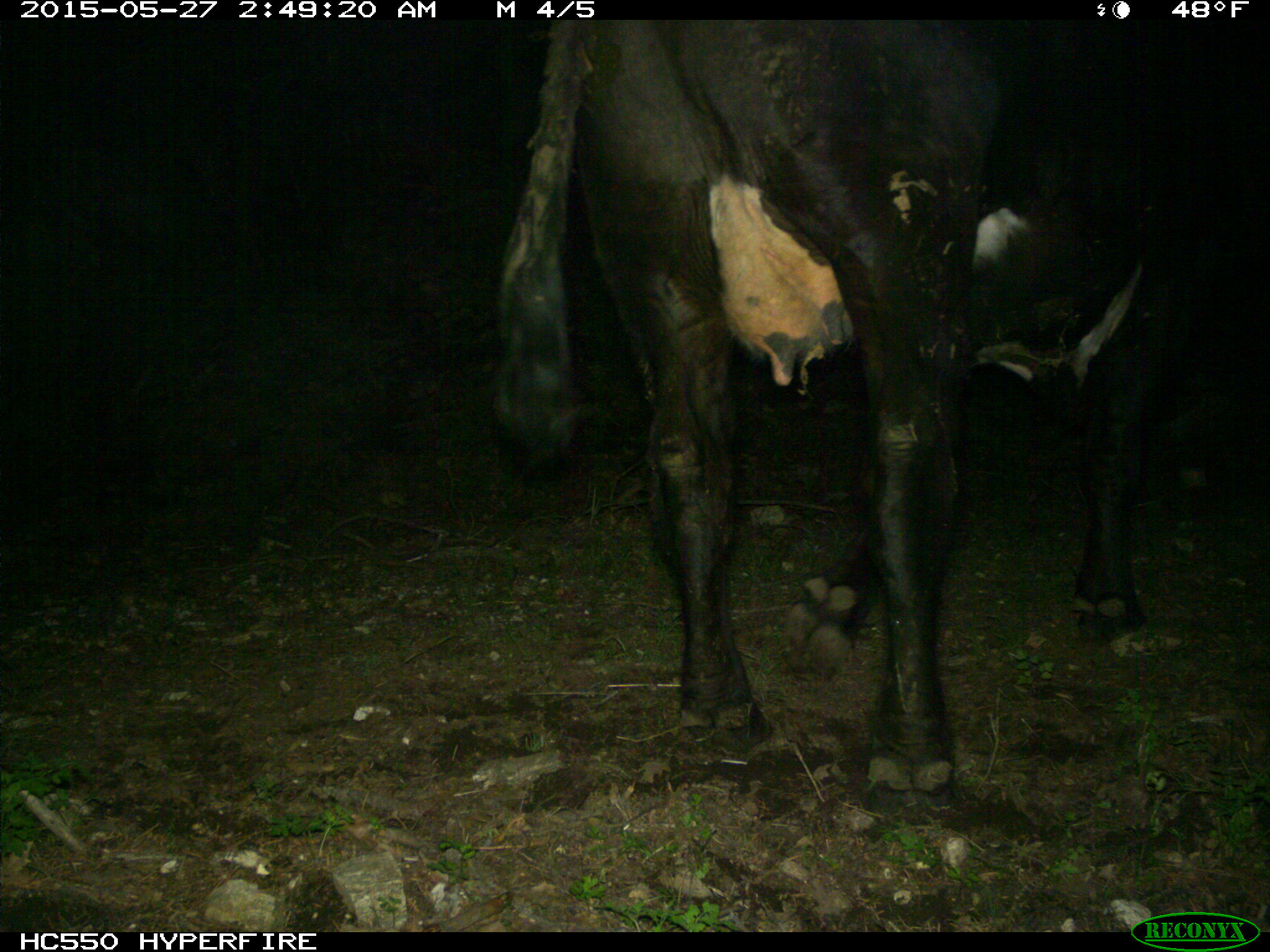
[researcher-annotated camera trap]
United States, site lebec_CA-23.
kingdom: Animalia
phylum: Chordata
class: Mammalia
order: Artiodactyla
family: Bovidae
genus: Bos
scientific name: Bos taurus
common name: domestic cow